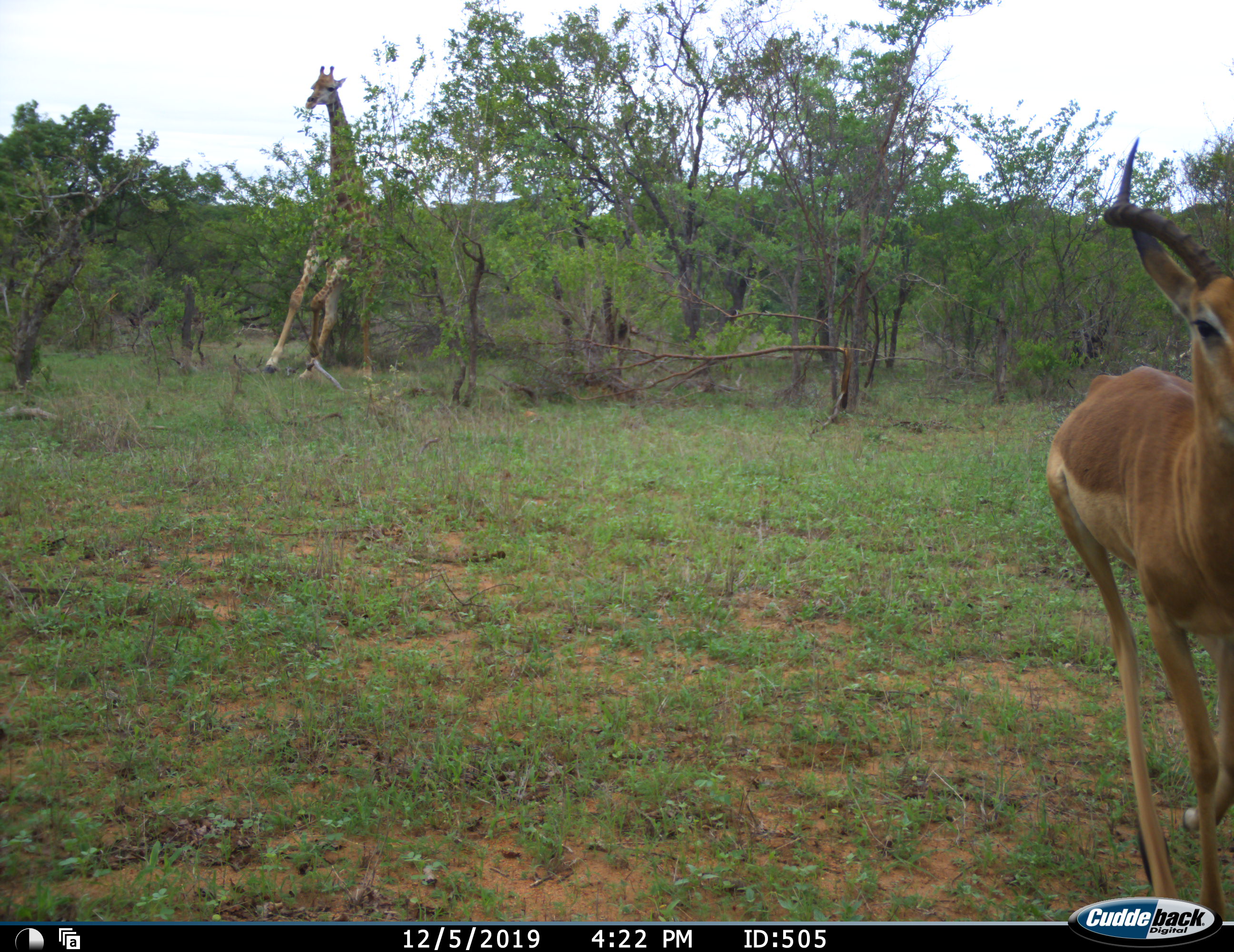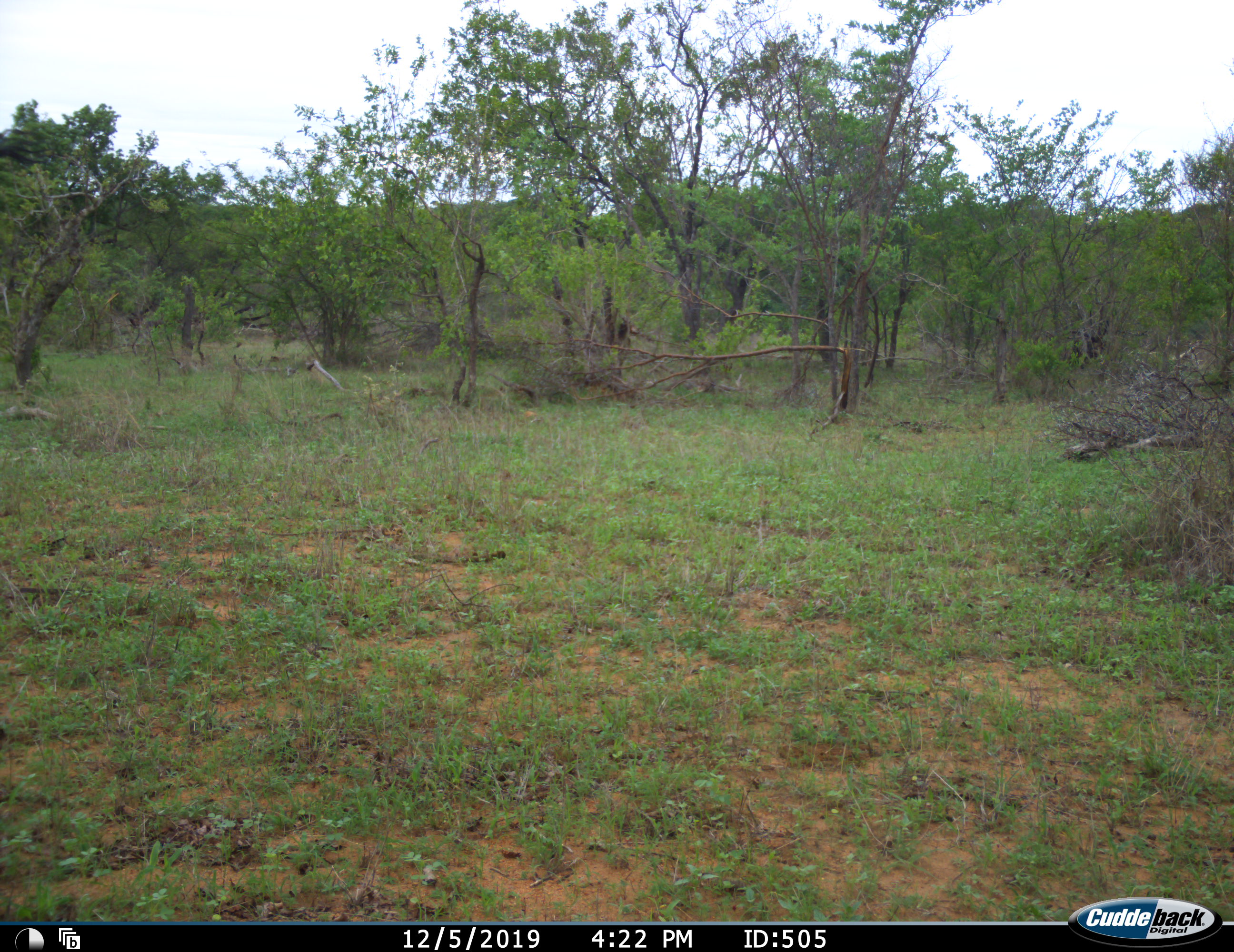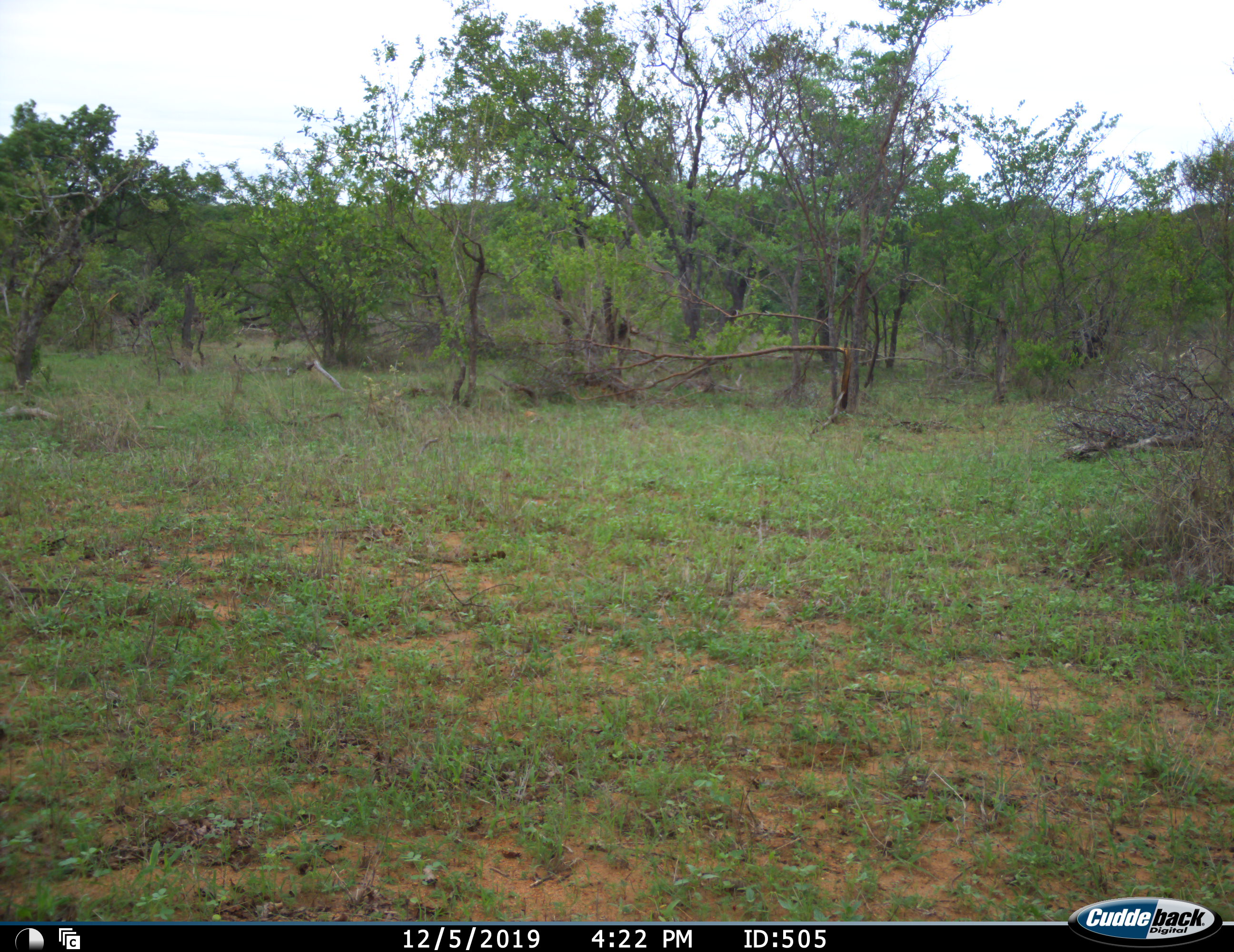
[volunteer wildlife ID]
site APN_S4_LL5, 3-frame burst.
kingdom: Animalia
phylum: Chordata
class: Mammalia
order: Artiodactyla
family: Giraffidae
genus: Giraffa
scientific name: Giraffa camelopardalis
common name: giraffe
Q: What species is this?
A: Giraffe (Giraffa camelopardalis).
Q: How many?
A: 1.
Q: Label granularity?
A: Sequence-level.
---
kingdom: Animalia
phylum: Chordata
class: Mammalia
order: Artiodactyla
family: Bovidae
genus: Aepyceros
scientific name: Aepyceros melampus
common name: impala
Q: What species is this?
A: Impala (Aepyceros melampus).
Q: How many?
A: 1.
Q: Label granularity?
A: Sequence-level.